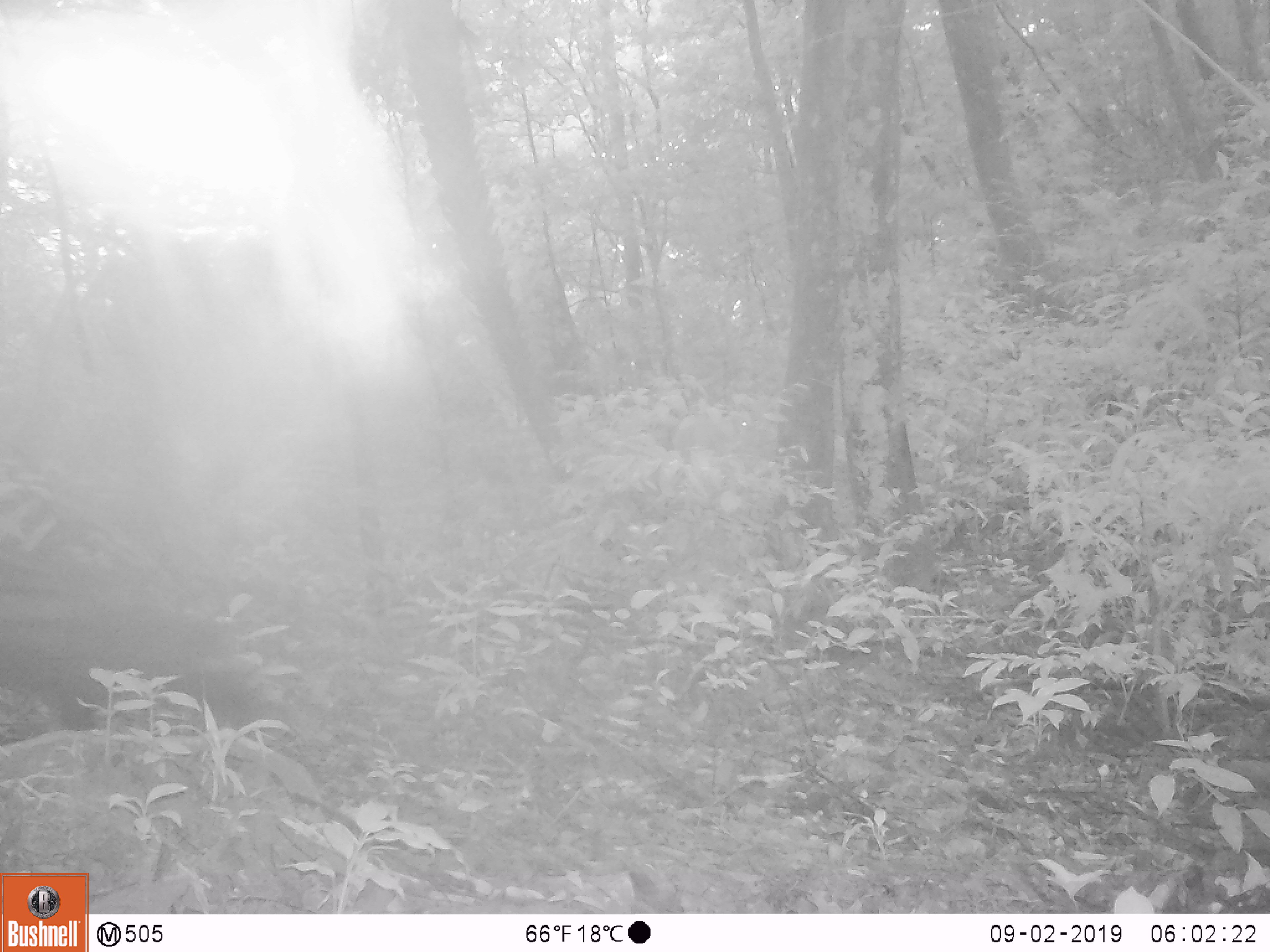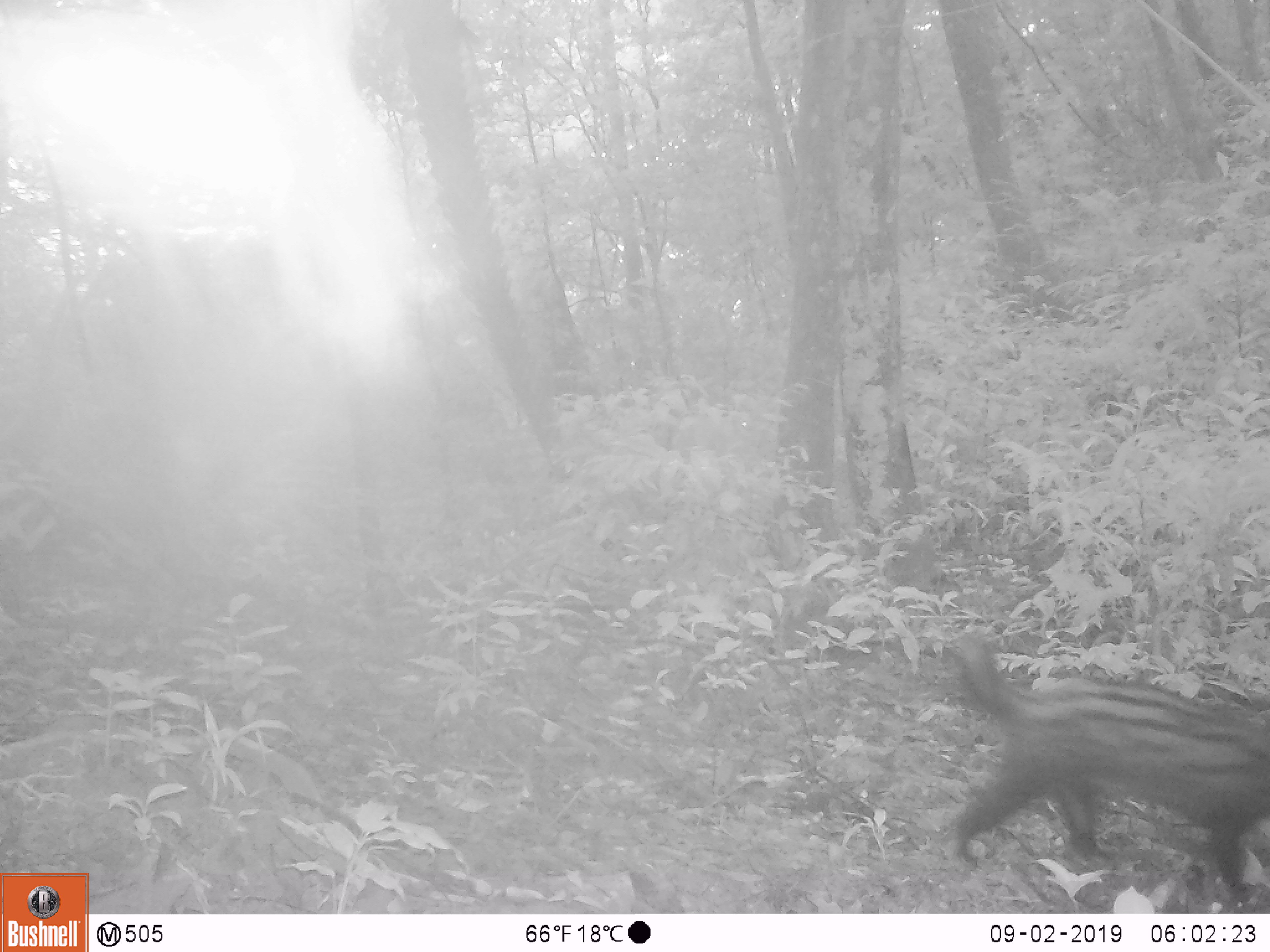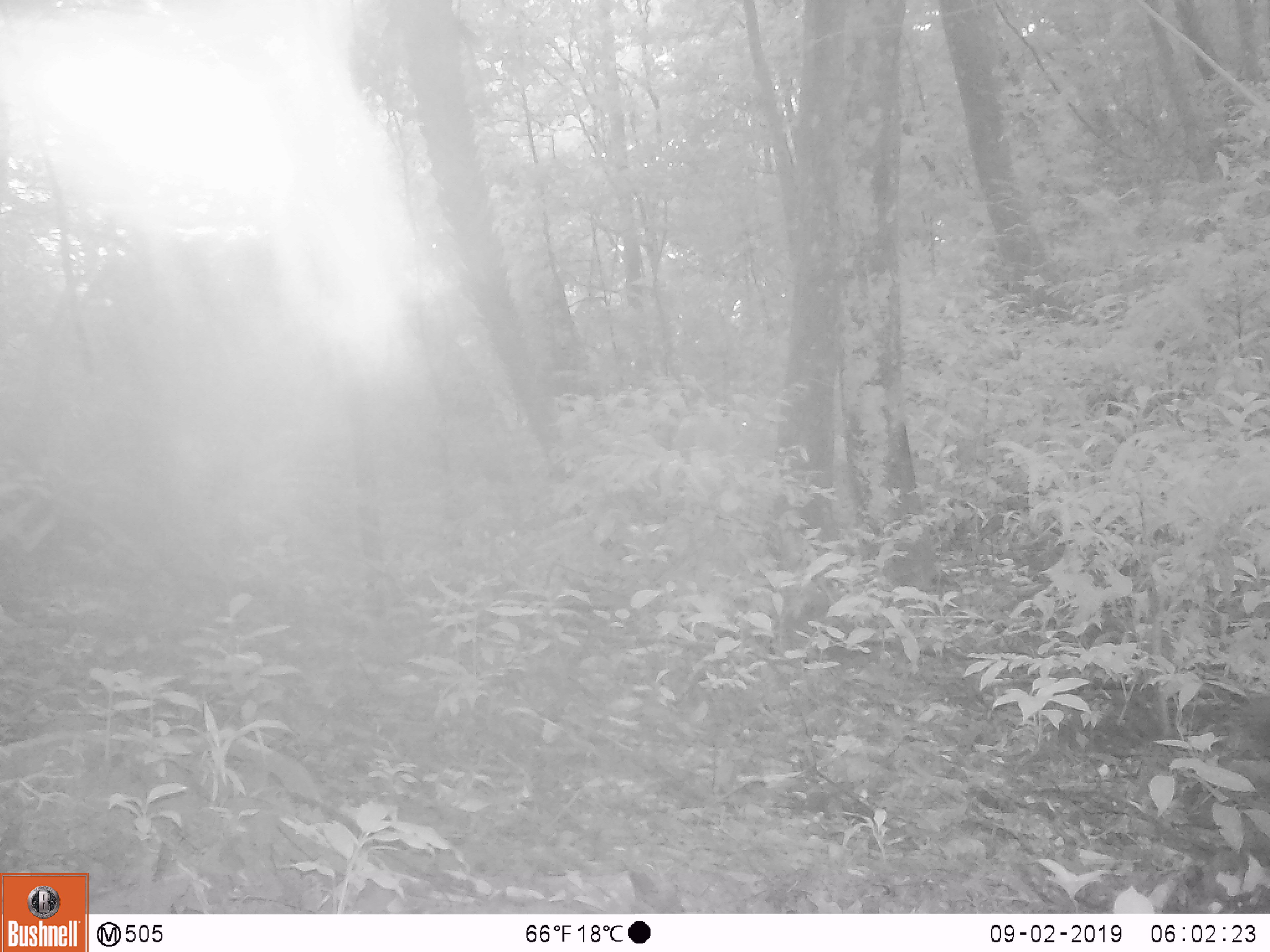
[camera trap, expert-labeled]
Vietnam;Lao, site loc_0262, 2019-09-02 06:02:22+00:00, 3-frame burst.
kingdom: Animalia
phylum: Chordata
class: Mammalia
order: Carnivora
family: Viverridae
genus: Paradoxurus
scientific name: Paradoxurus hermaphroditus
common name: common palm civet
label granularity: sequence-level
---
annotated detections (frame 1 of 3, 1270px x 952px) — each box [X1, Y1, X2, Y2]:
common palm civet: [0, 593, 260, 730]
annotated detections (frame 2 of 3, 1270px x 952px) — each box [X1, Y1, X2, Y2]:
common palm civet: [946, 629, 1270, 902]